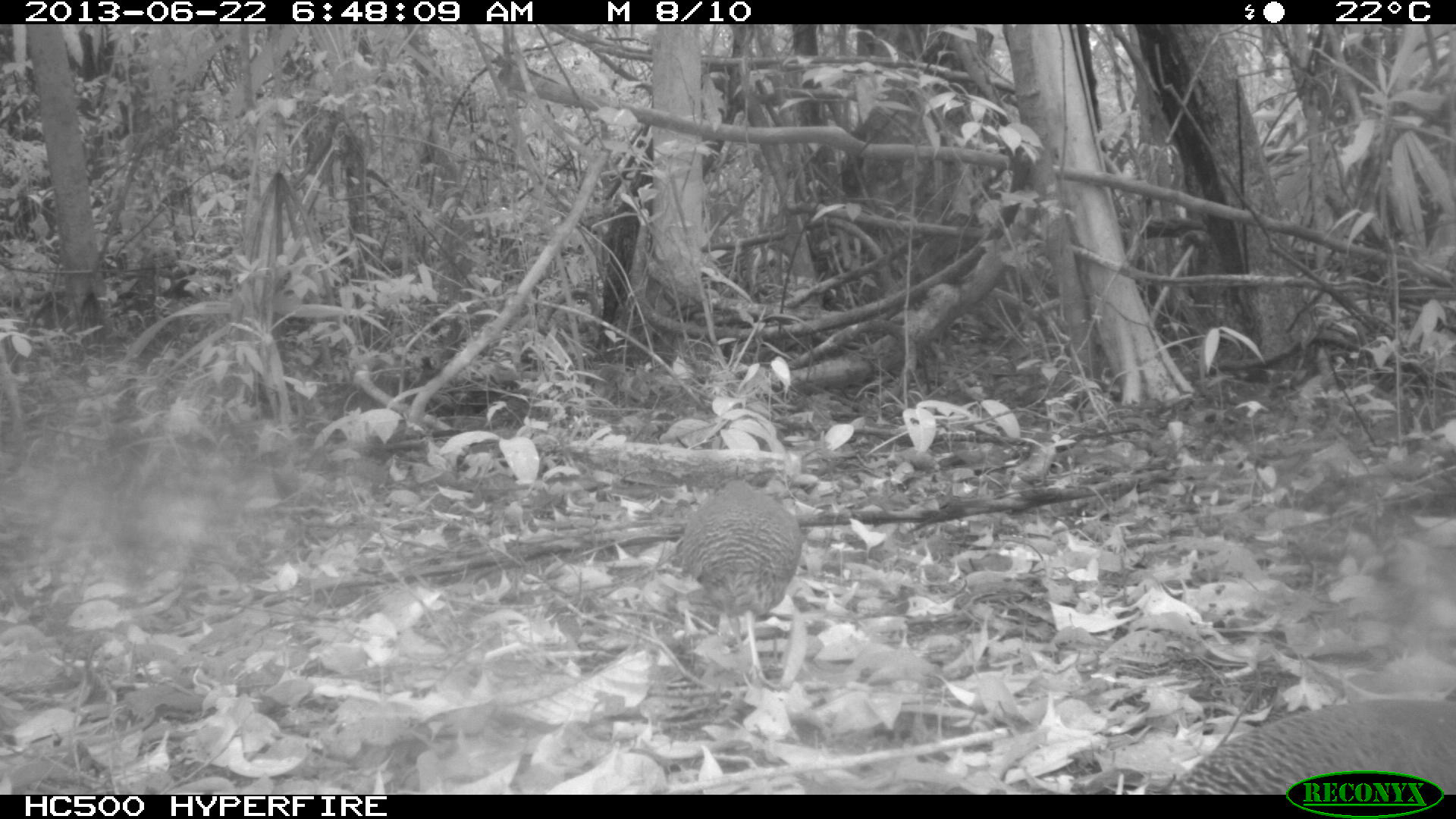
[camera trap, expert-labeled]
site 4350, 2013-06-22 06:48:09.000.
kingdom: Animalia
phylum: Chordata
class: Aves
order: Tinamiformes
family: Tinamidae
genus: Tinamus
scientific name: Tinamus major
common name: great tinamou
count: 2